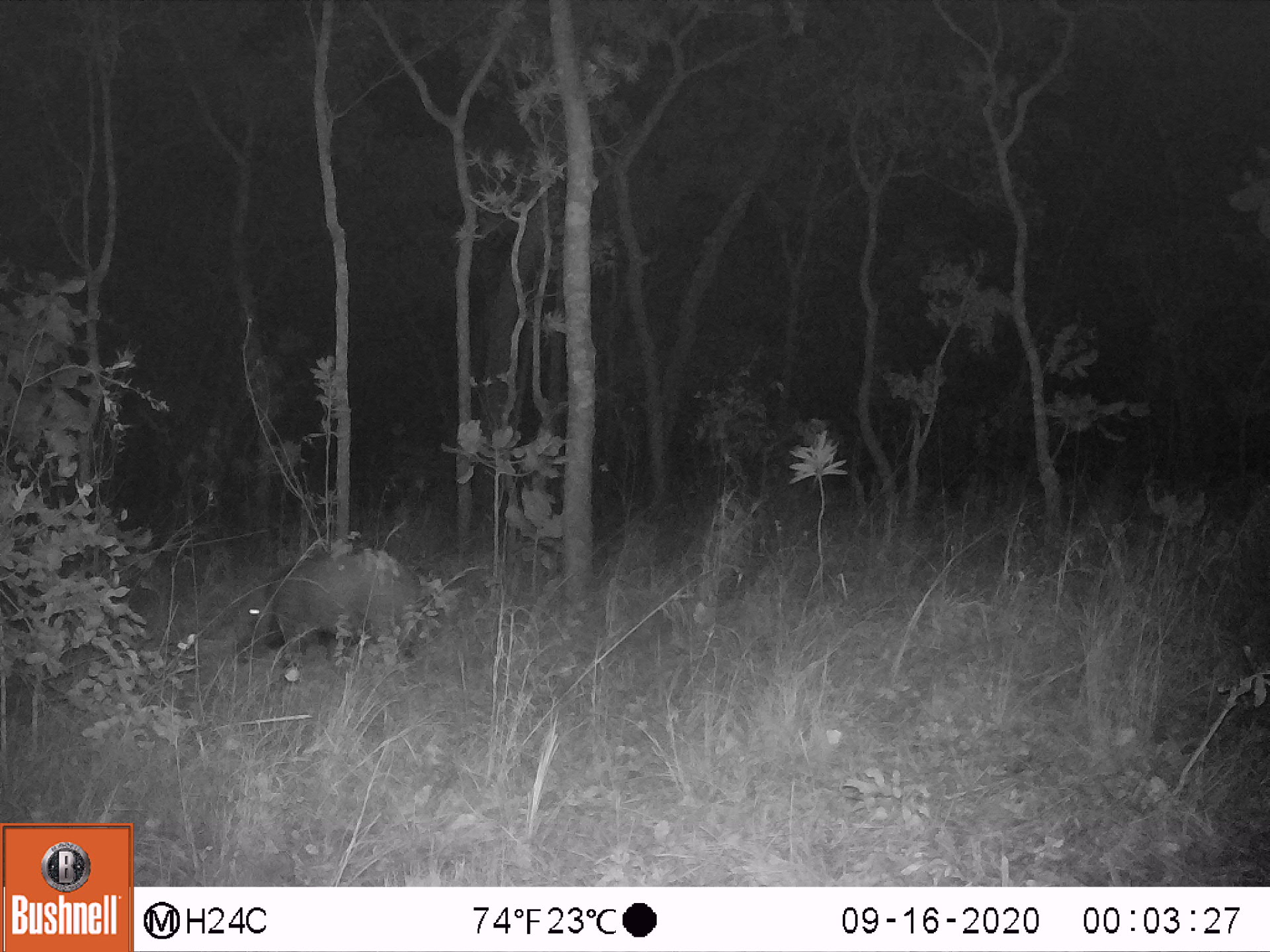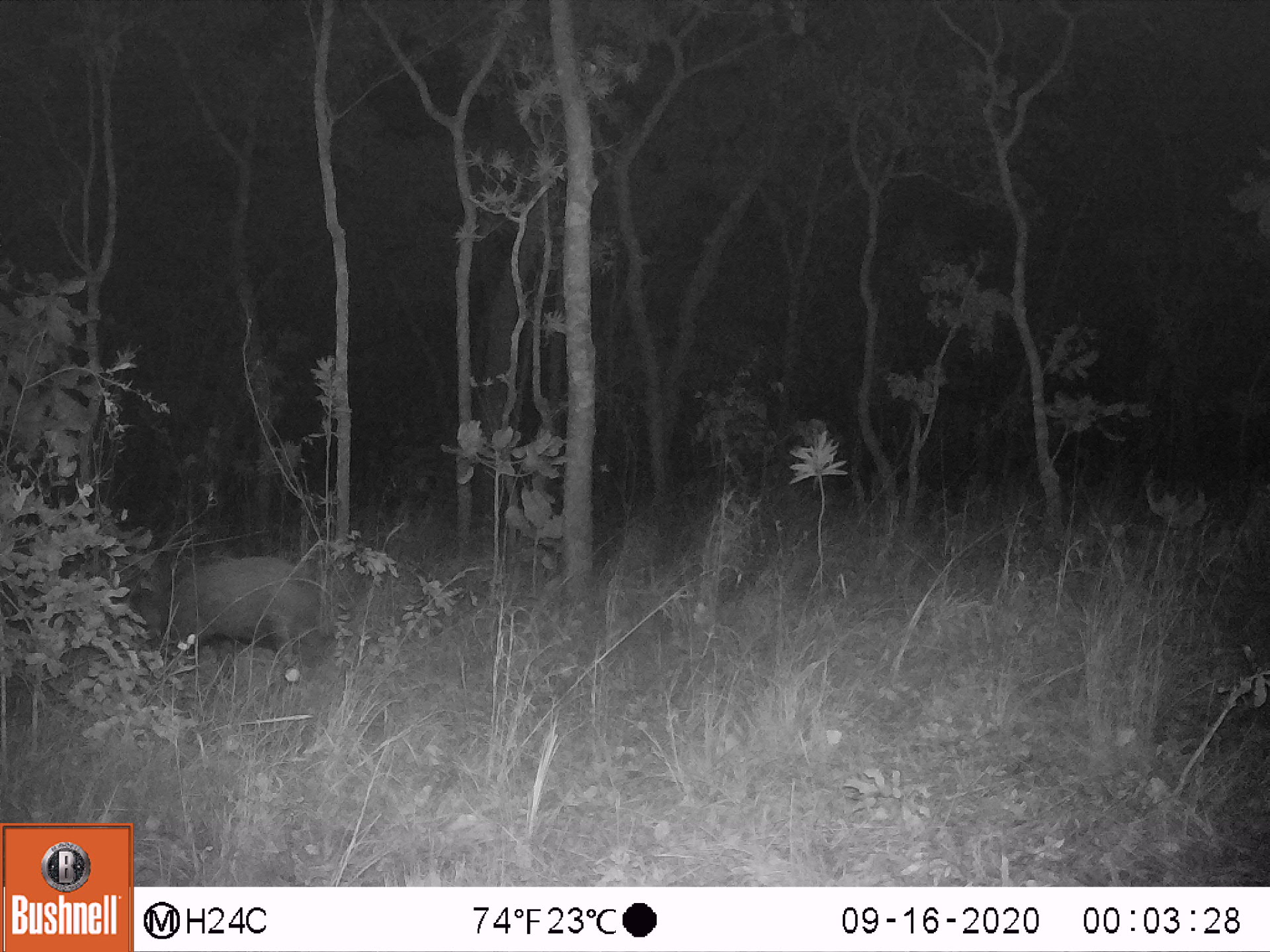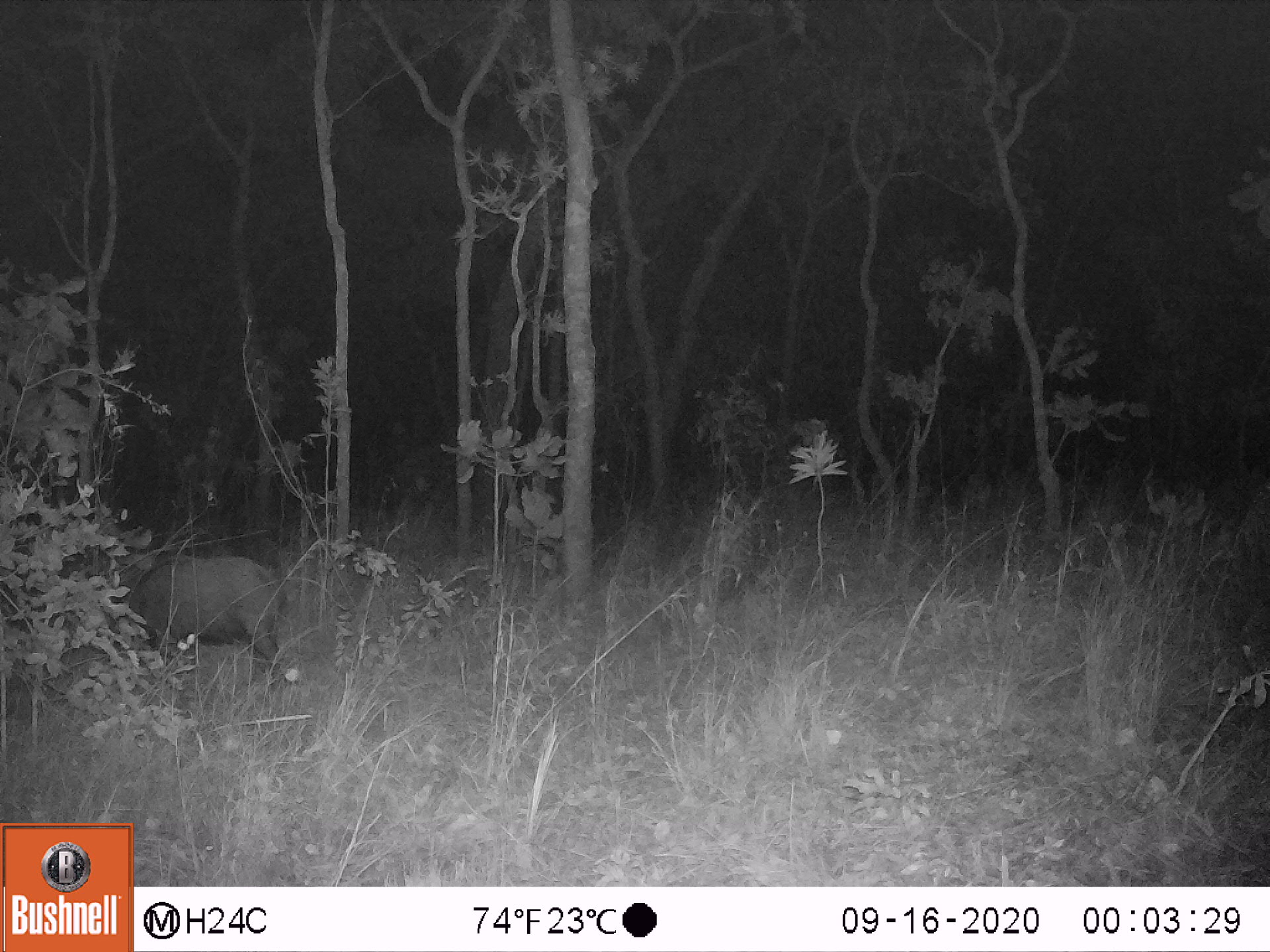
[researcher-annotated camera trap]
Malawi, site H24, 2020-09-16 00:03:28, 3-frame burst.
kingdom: Animalia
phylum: Chordata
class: Mammalia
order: Artiodactyla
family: Suidae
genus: Potamochoerus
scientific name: Potamochoerus larvatus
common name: bushpig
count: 1